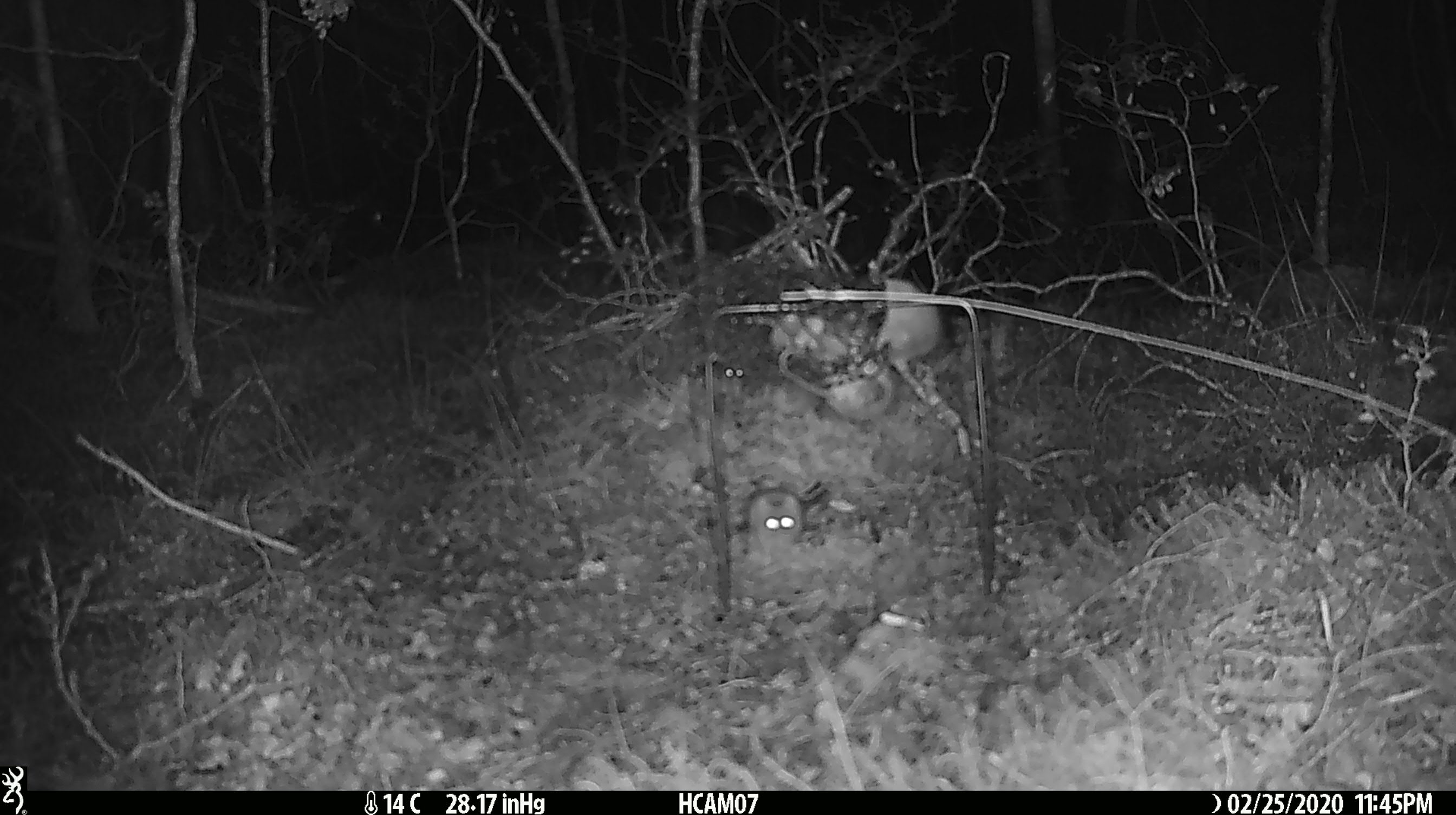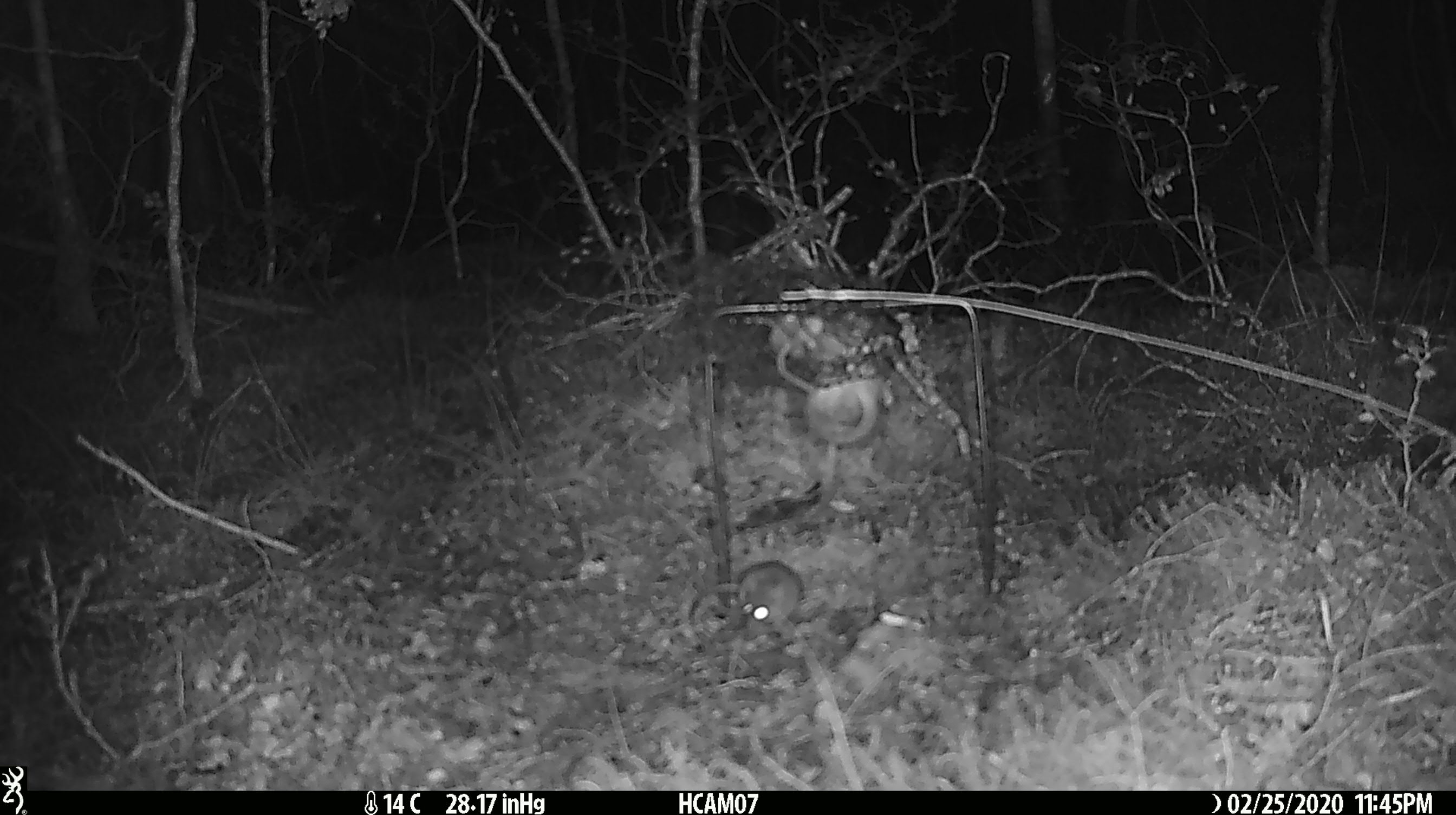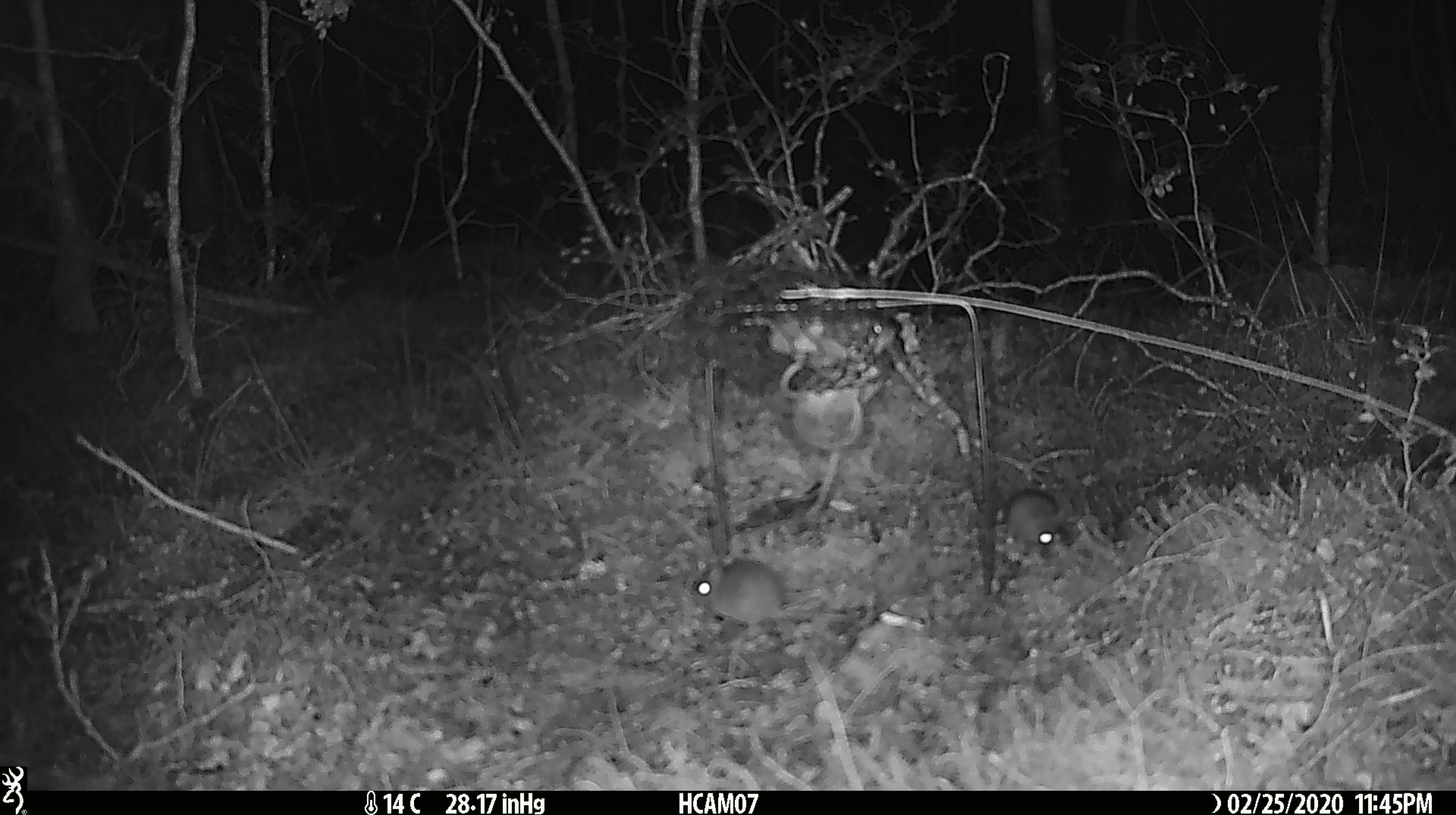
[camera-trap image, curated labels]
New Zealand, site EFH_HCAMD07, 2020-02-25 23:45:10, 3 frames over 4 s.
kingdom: Animalia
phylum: Chordata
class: Mammalia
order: Rodentia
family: Muridae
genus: Mus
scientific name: Mus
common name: mouse